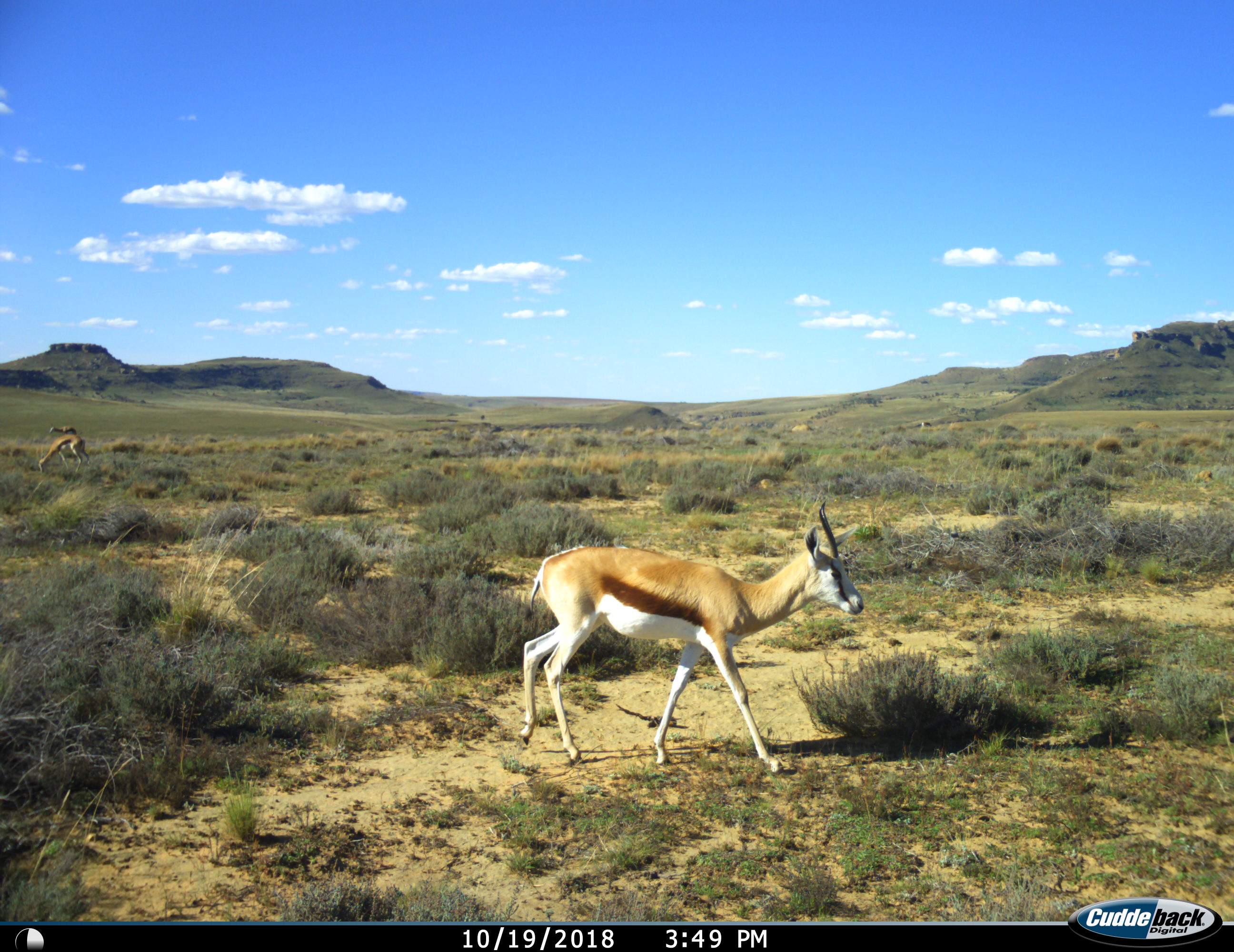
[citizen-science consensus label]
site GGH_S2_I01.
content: unidentified animal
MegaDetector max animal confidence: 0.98